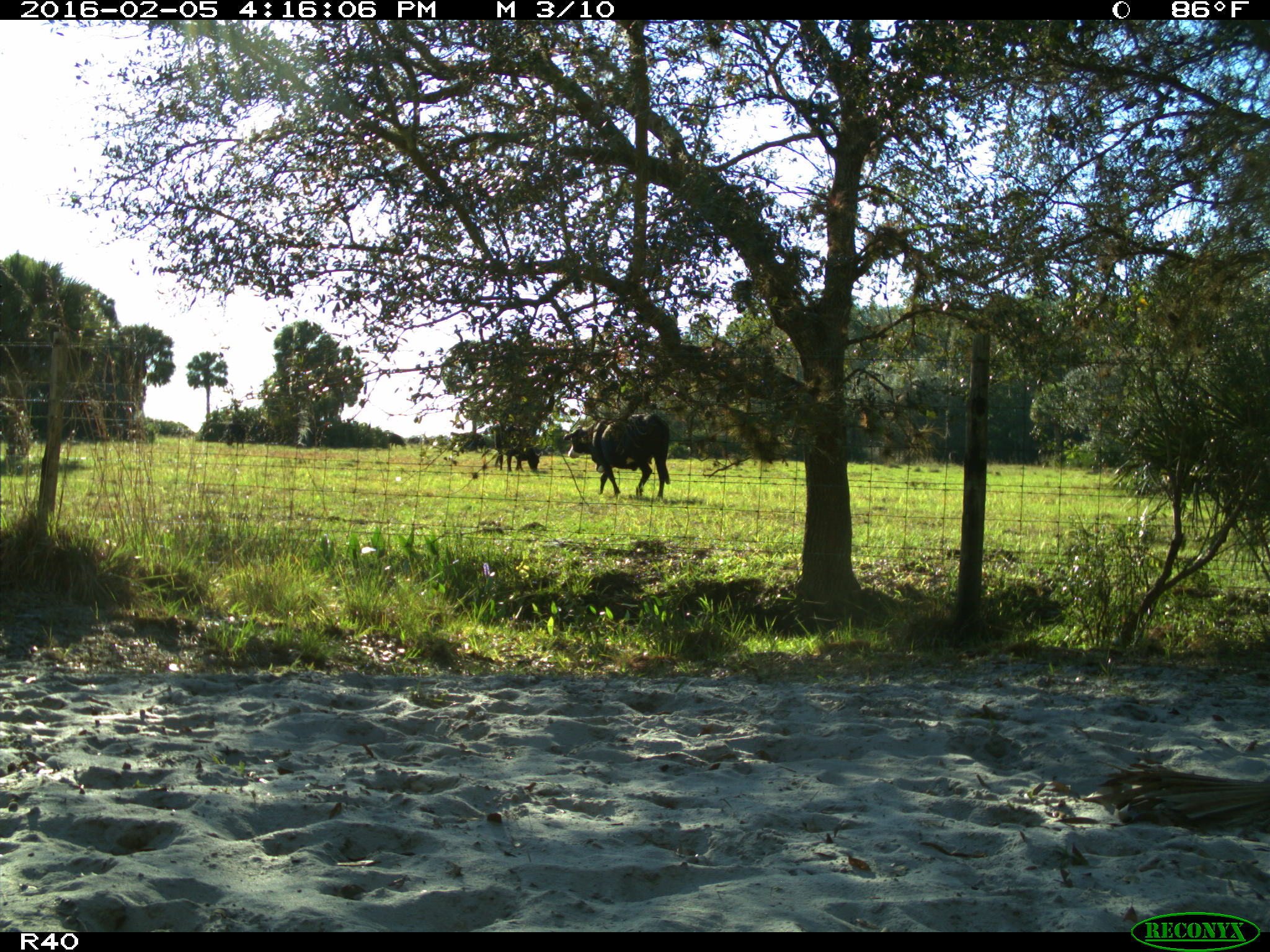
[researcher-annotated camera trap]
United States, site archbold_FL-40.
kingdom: Animalia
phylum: Chordata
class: Mammalia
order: Artiodactyla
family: Bovidae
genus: Bos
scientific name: Bos taurus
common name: domestic cow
Bos taurus (domestic cow).